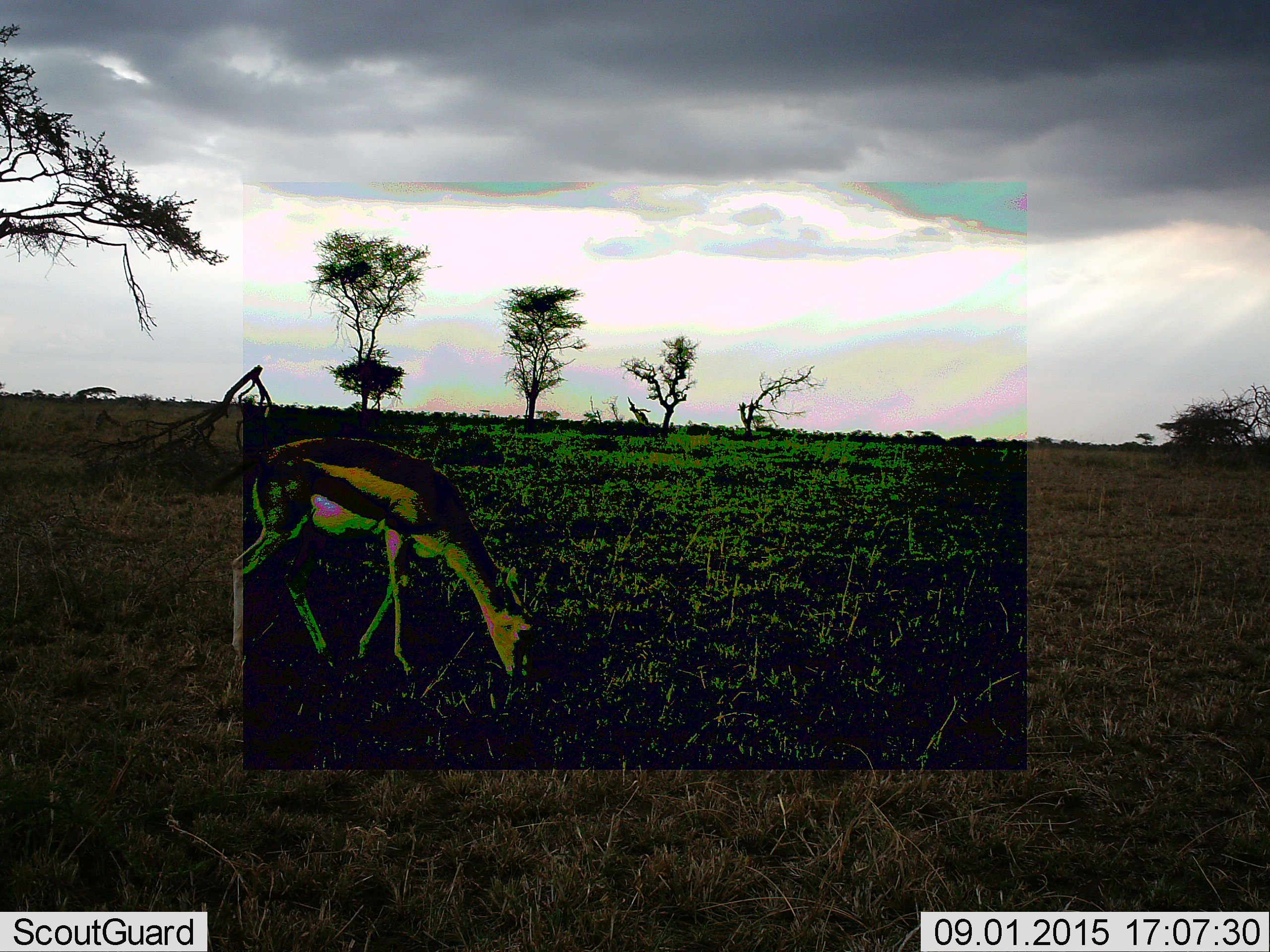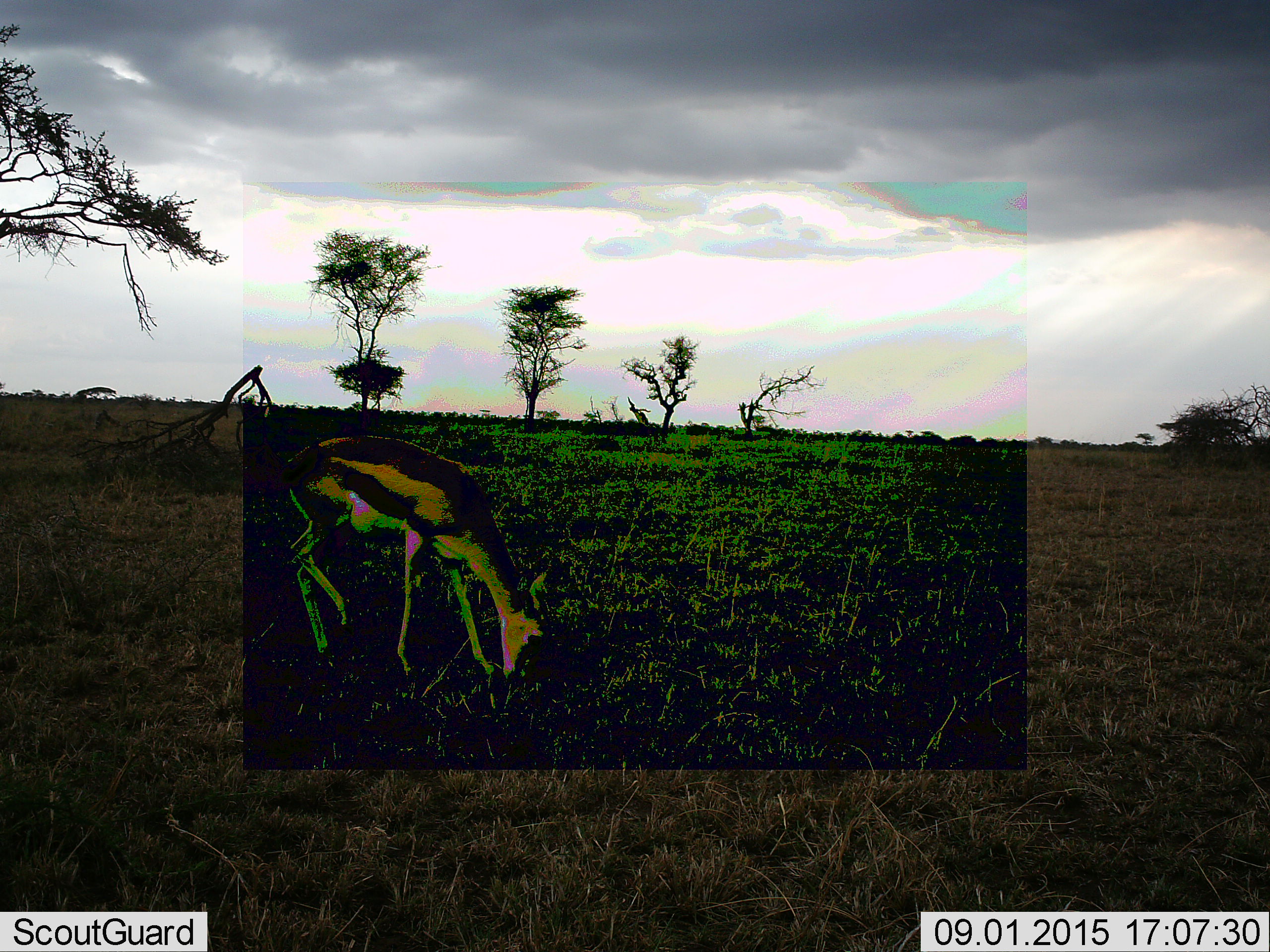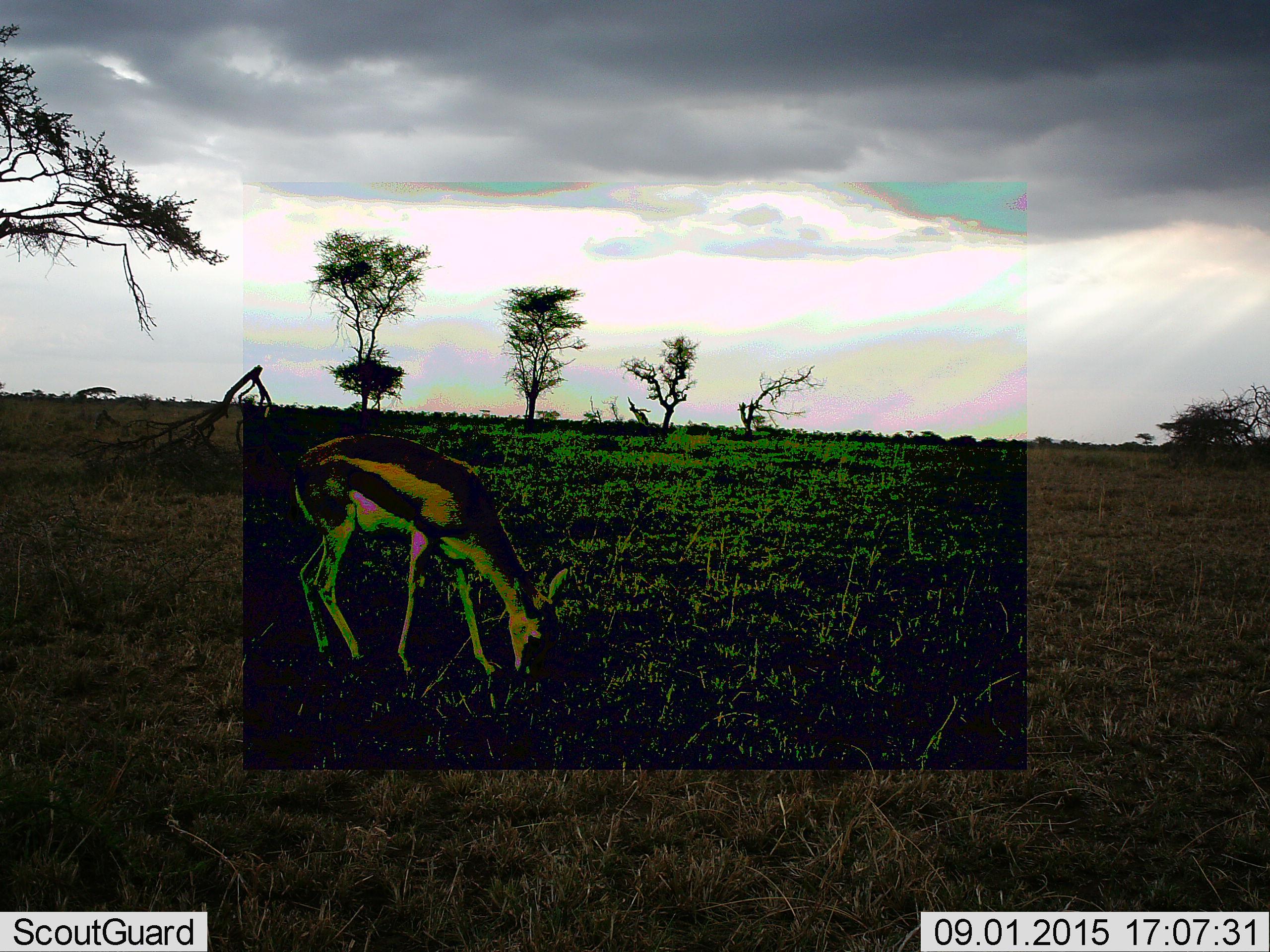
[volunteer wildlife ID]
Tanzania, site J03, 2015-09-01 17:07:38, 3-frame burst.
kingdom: Animalia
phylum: Chordata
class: Mammalia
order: Artiodactyla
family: Bovidae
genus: Eudorcas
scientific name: Eudorcas thomsonii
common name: thomson's gazelle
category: gazellethomsons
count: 1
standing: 44%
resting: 0%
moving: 33%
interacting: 0%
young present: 0%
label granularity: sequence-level